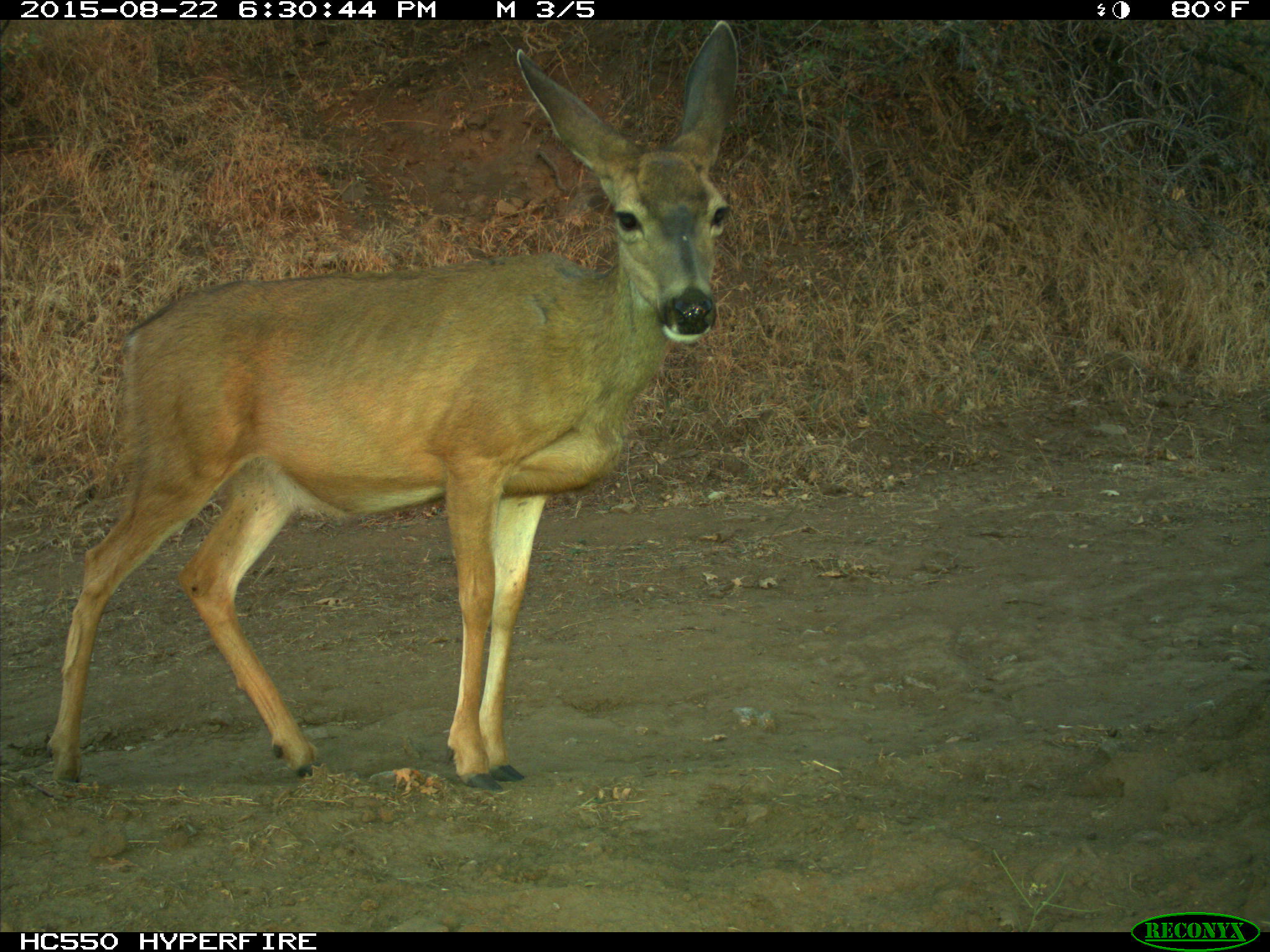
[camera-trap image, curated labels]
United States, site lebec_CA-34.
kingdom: Animalia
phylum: Chordata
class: Mammalia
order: Artiodactyla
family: Cervidae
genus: Odocoileus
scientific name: Odocoileus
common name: deer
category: unidentified deer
Unidentified deer (deer) (Odocoileus).